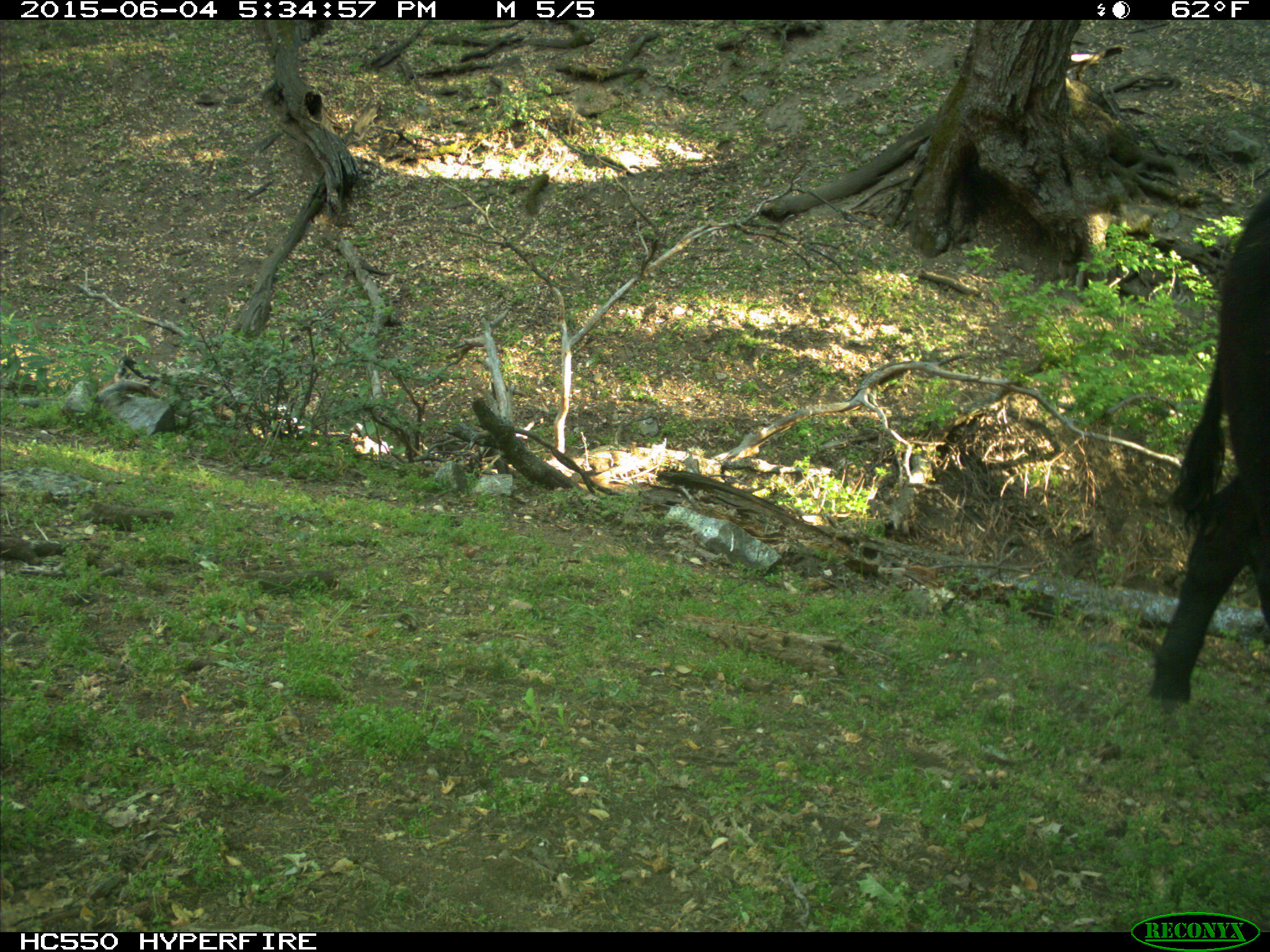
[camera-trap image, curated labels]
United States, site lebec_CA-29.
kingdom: Animalia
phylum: Chordata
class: Mammalia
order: Artiodactyla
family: Bovidae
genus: Bos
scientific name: Bos taurus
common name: domestic cow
Bos taurus (domestic cow).